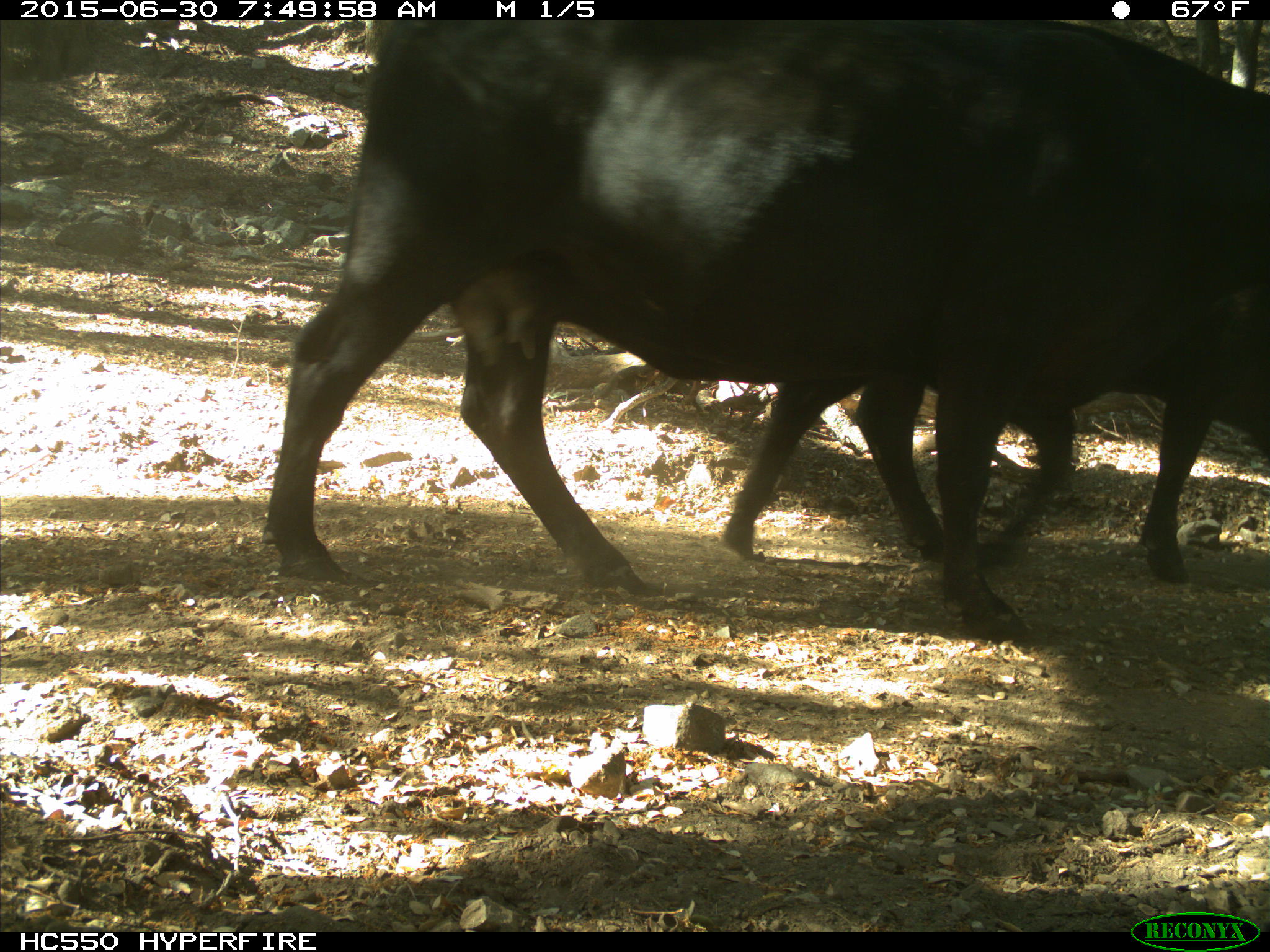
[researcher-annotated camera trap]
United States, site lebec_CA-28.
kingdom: Animalia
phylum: Chordata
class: Mammalia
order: Artiodactyla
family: Bovidae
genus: Bos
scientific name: Bos taurus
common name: domestic cow